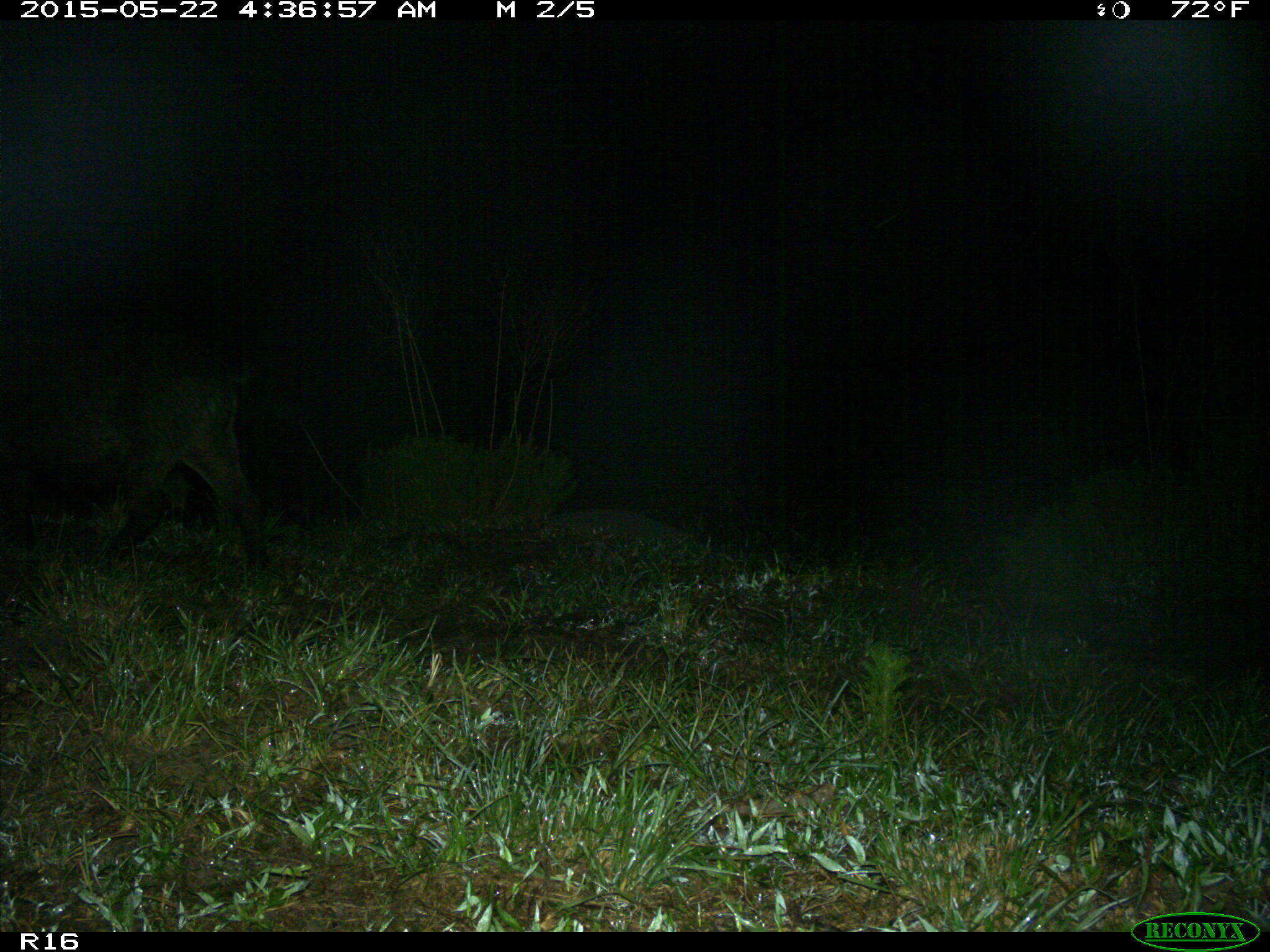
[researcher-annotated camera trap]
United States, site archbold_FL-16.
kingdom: Animalia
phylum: Chordata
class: Mammalia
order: Artiodactyla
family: Suidae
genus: Sus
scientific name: Sus scrofa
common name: wild boar